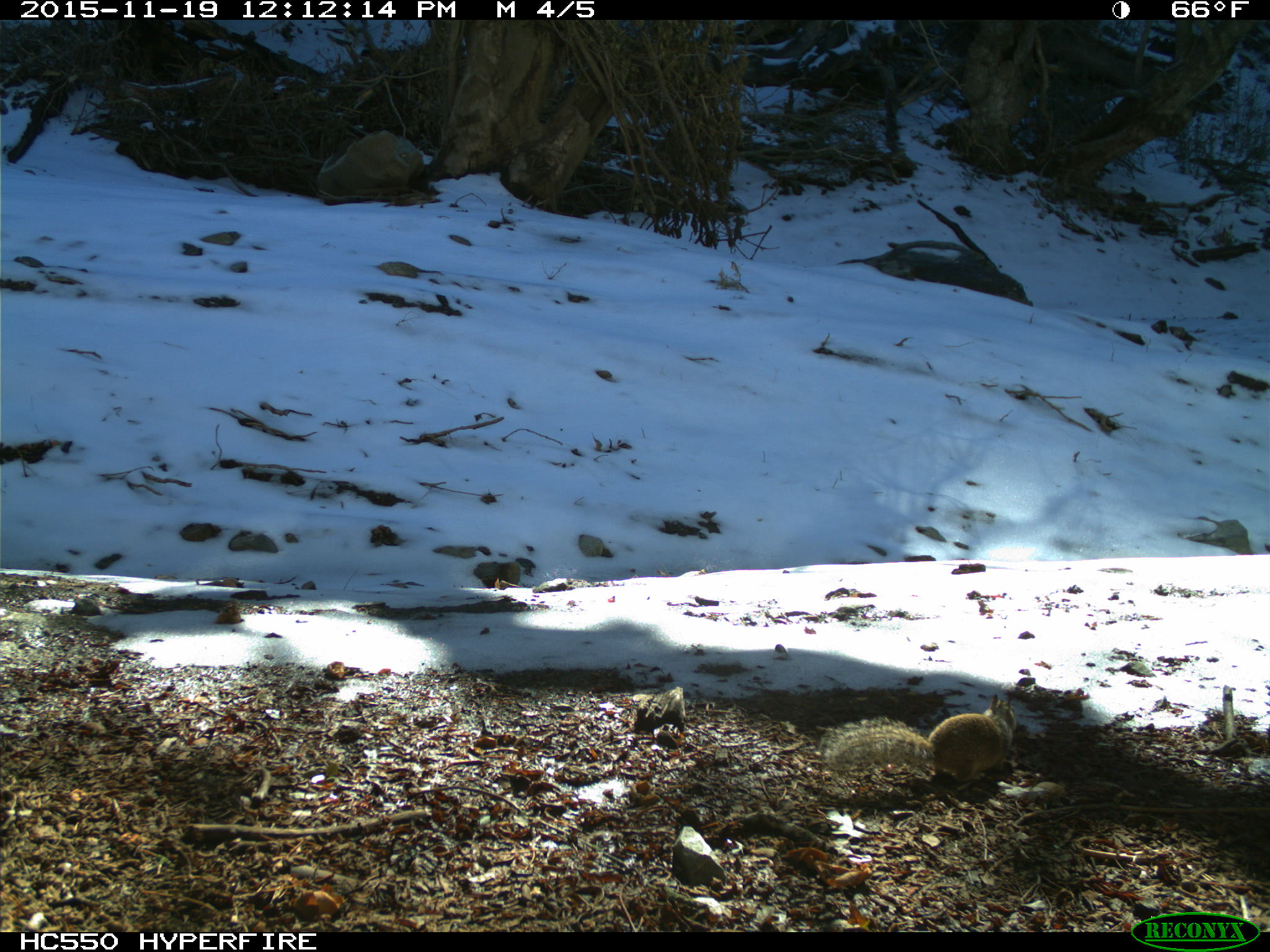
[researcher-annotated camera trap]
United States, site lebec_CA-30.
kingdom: Animalia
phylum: Chordata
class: Mammalia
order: Rodentia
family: Sciuridae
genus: Otospermophilus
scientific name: Otospermophilus beecheyi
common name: california ground squirrel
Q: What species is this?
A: Otospermophilus beecheyi (california ground squirrel).